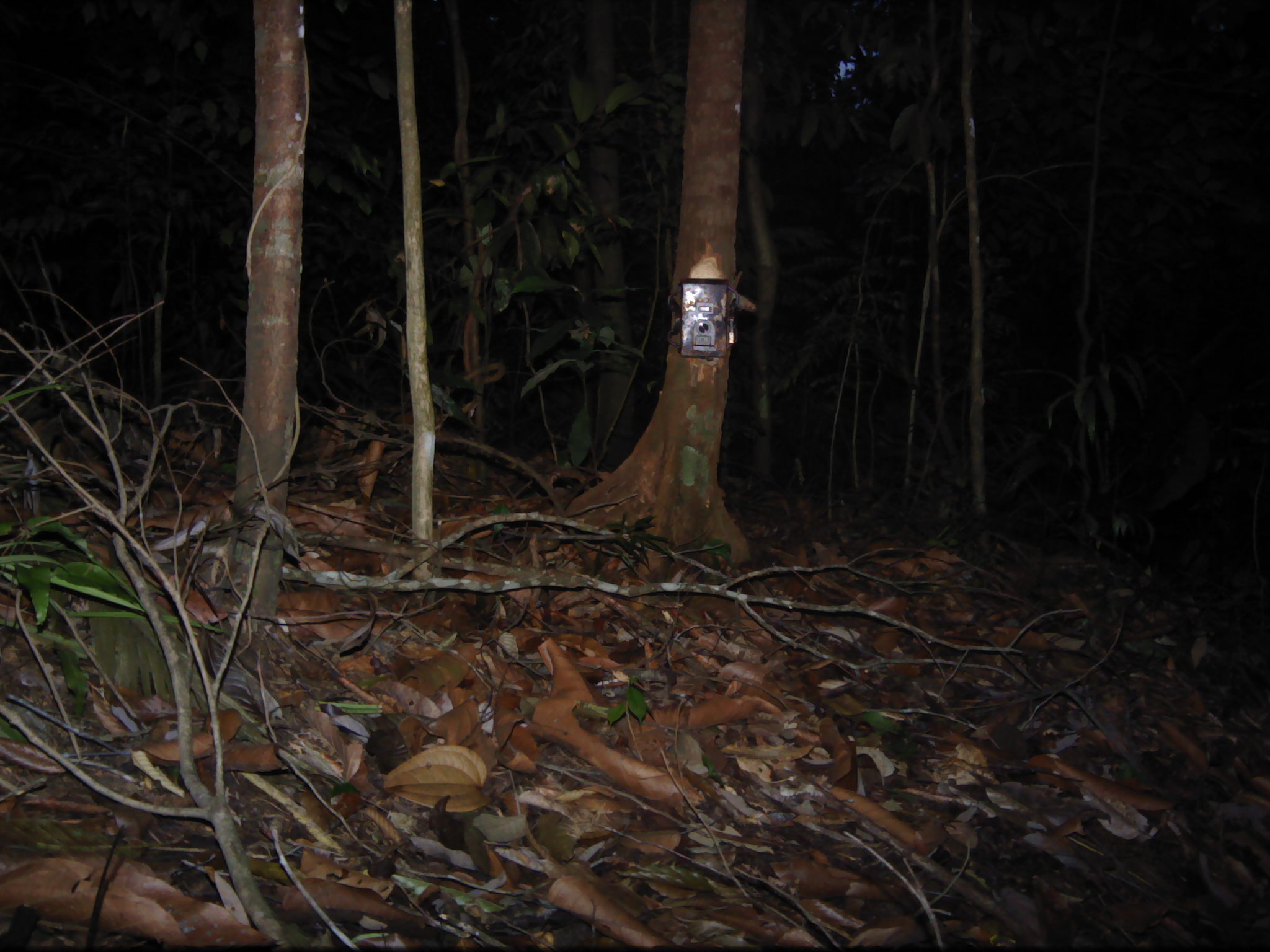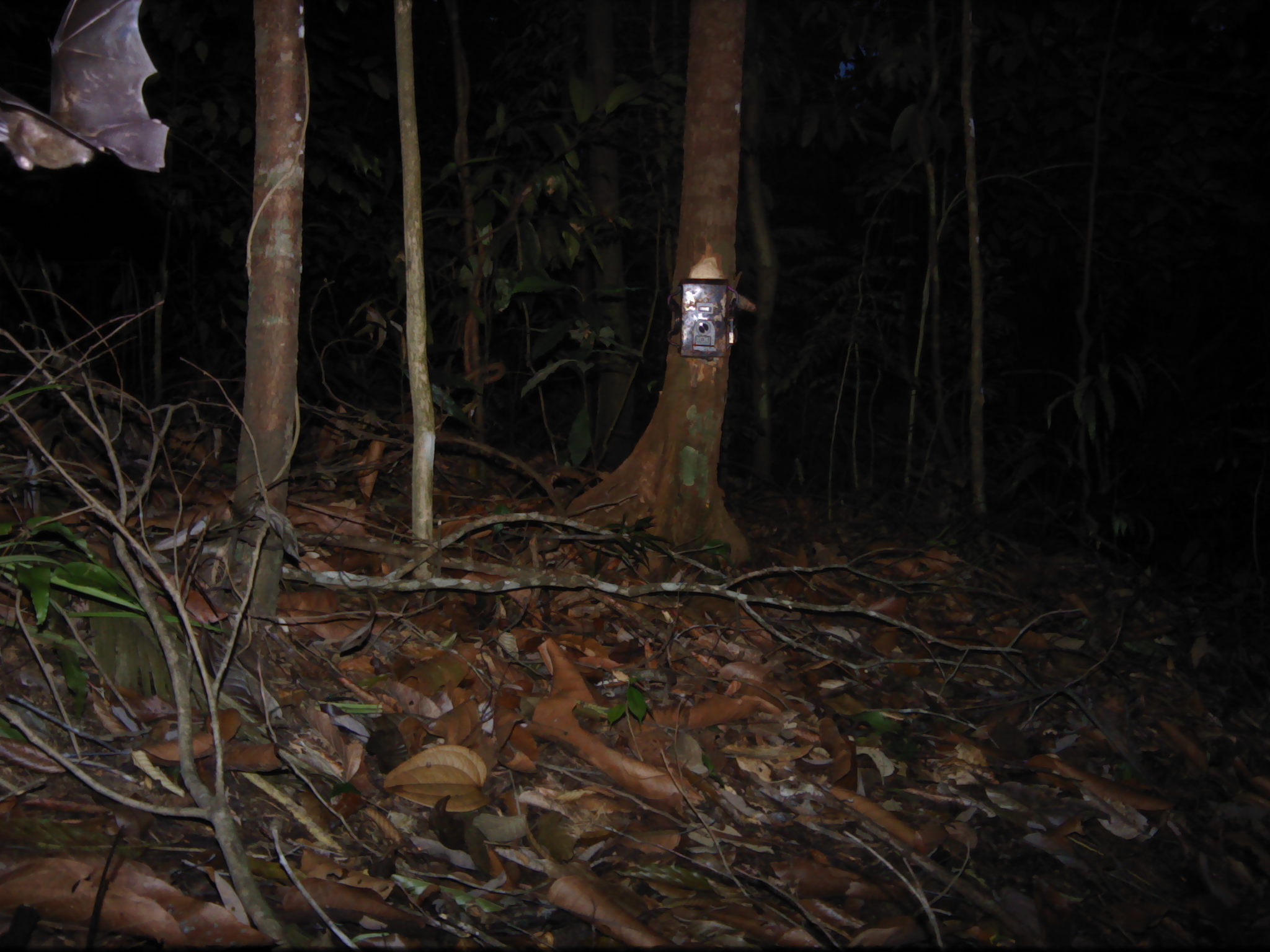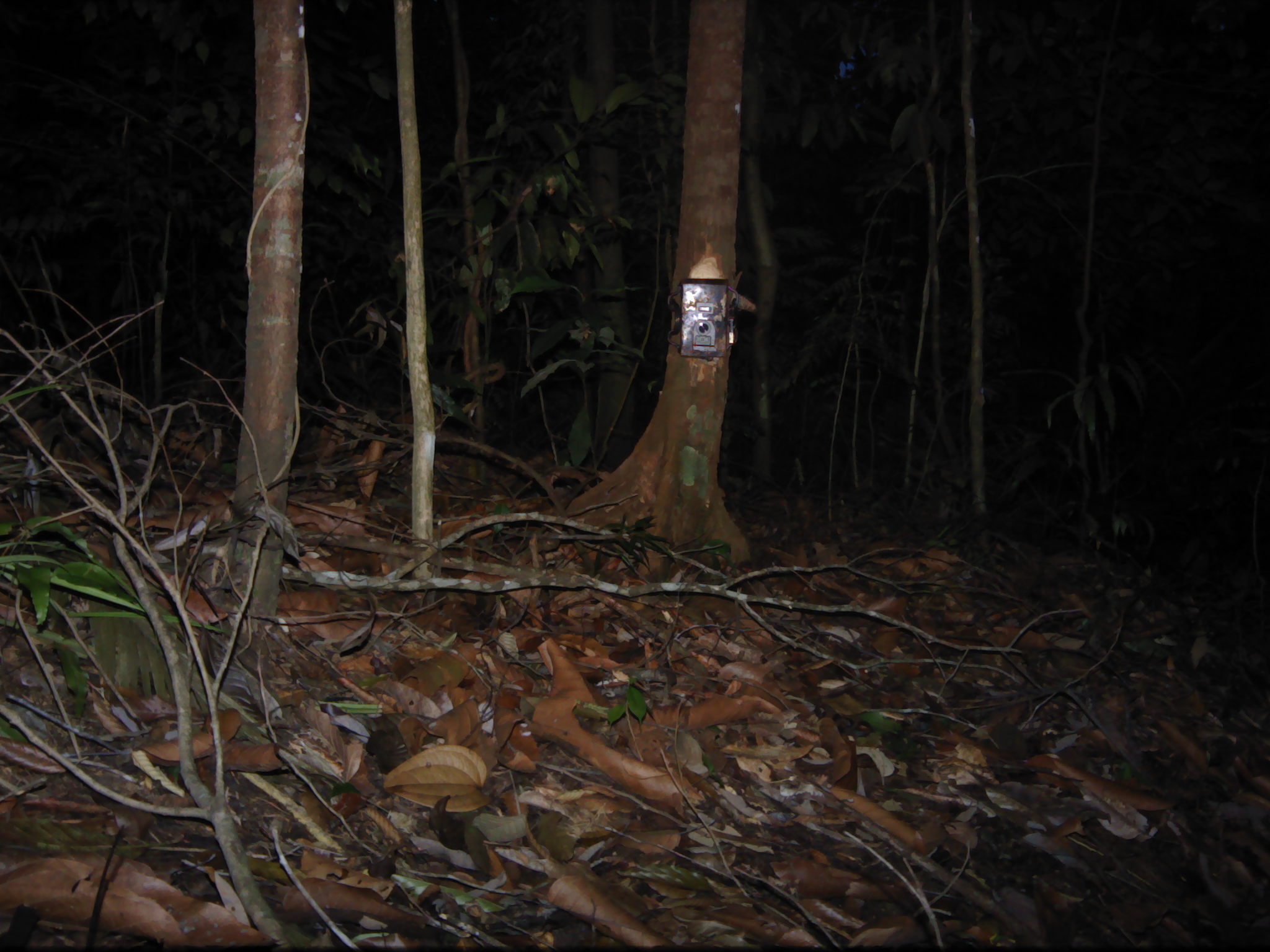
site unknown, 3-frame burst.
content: unidentified animal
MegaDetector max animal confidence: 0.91